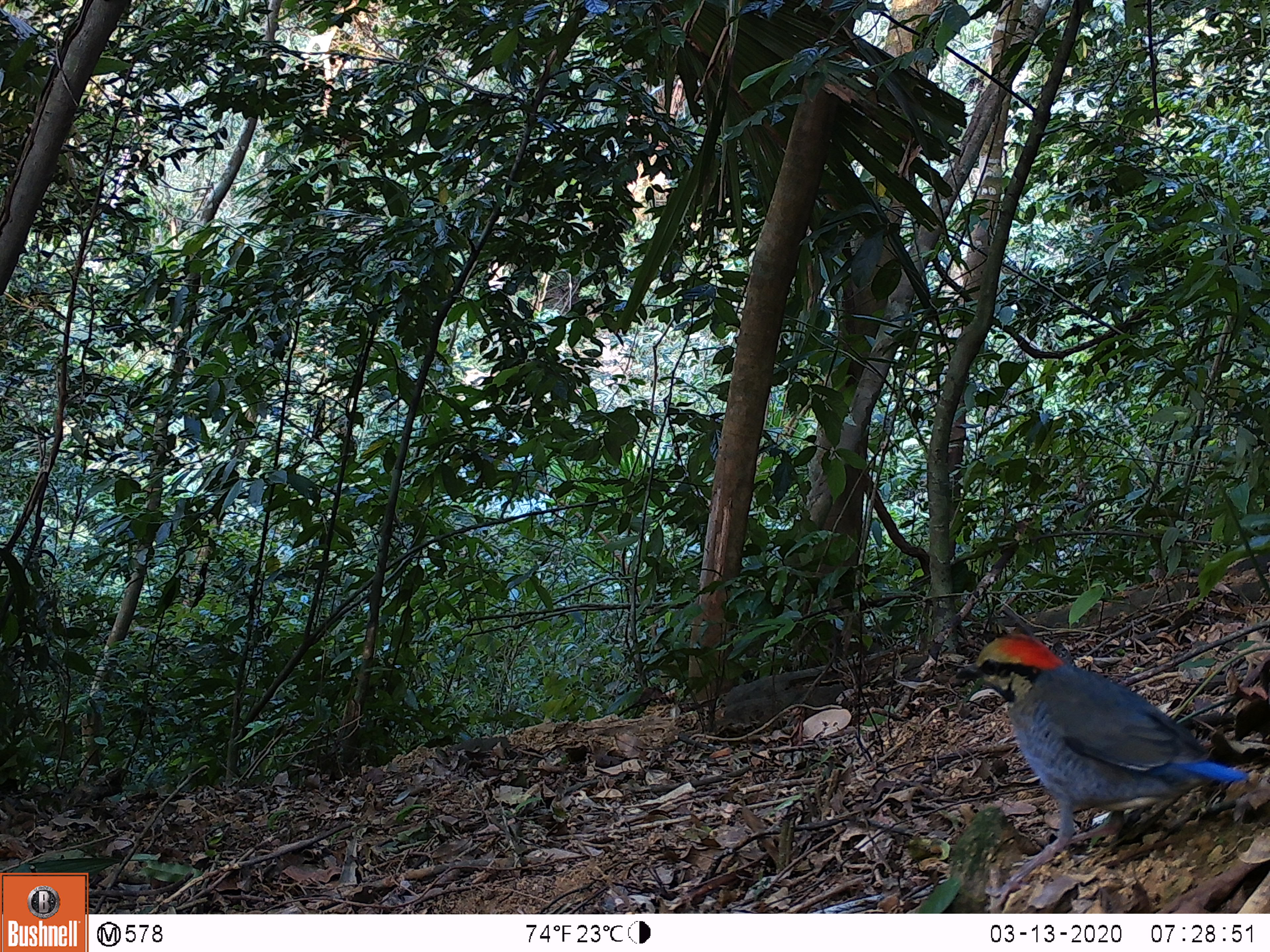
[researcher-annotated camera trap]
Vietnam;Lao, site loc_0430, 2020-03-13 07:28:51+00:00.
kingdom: Animalia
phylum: Chordata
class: Aves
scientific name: Aves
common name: bird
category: unidentified bird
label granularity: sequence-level